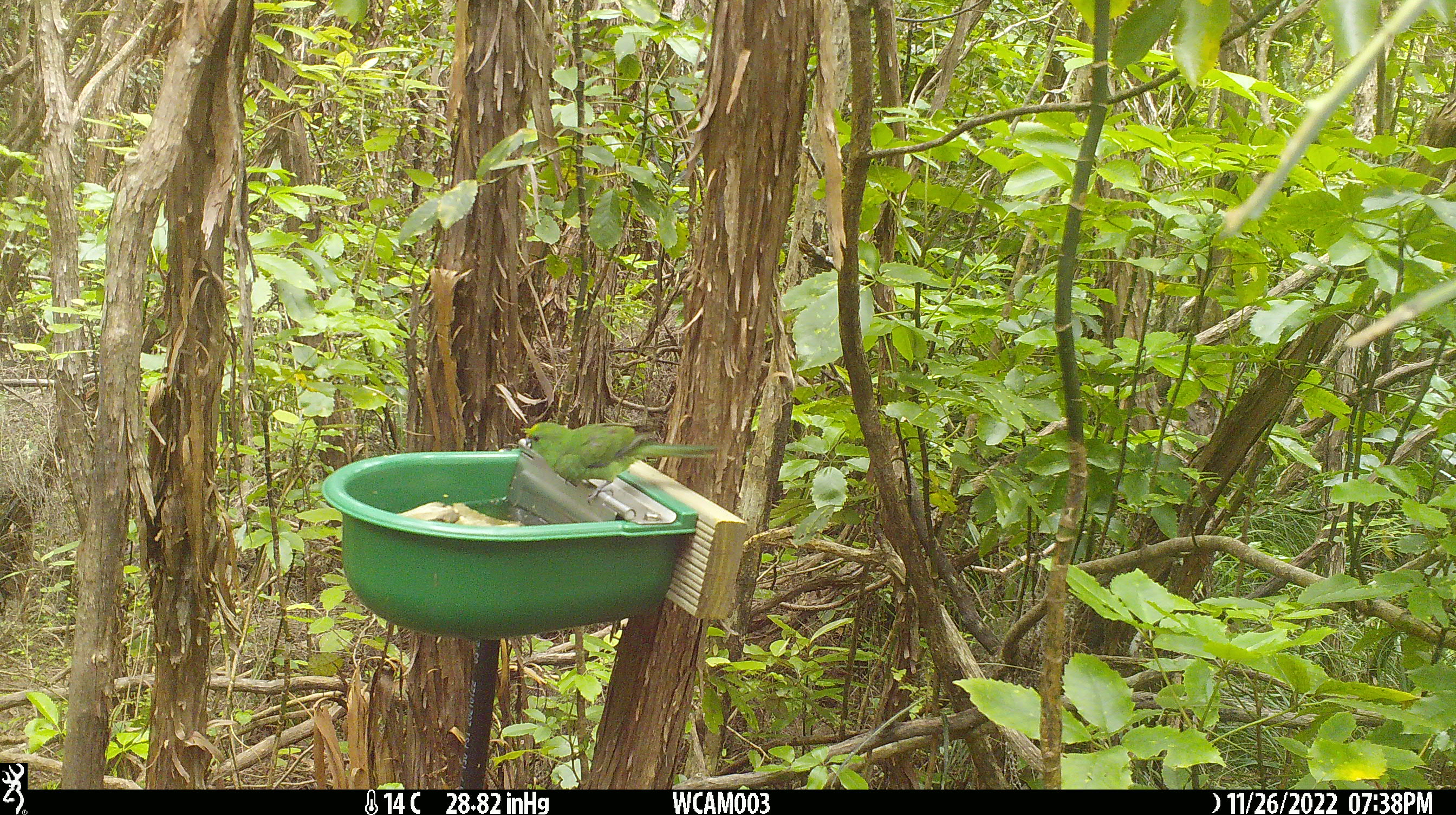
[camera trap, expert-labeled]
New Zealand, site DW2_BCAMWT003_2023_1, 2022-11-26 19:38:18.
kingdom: Animalia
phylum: Chordata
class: Aves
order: Psittaciformes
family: Psittaculidae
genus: Cyanoramphus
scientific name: Cyanoramphus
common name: parakeet